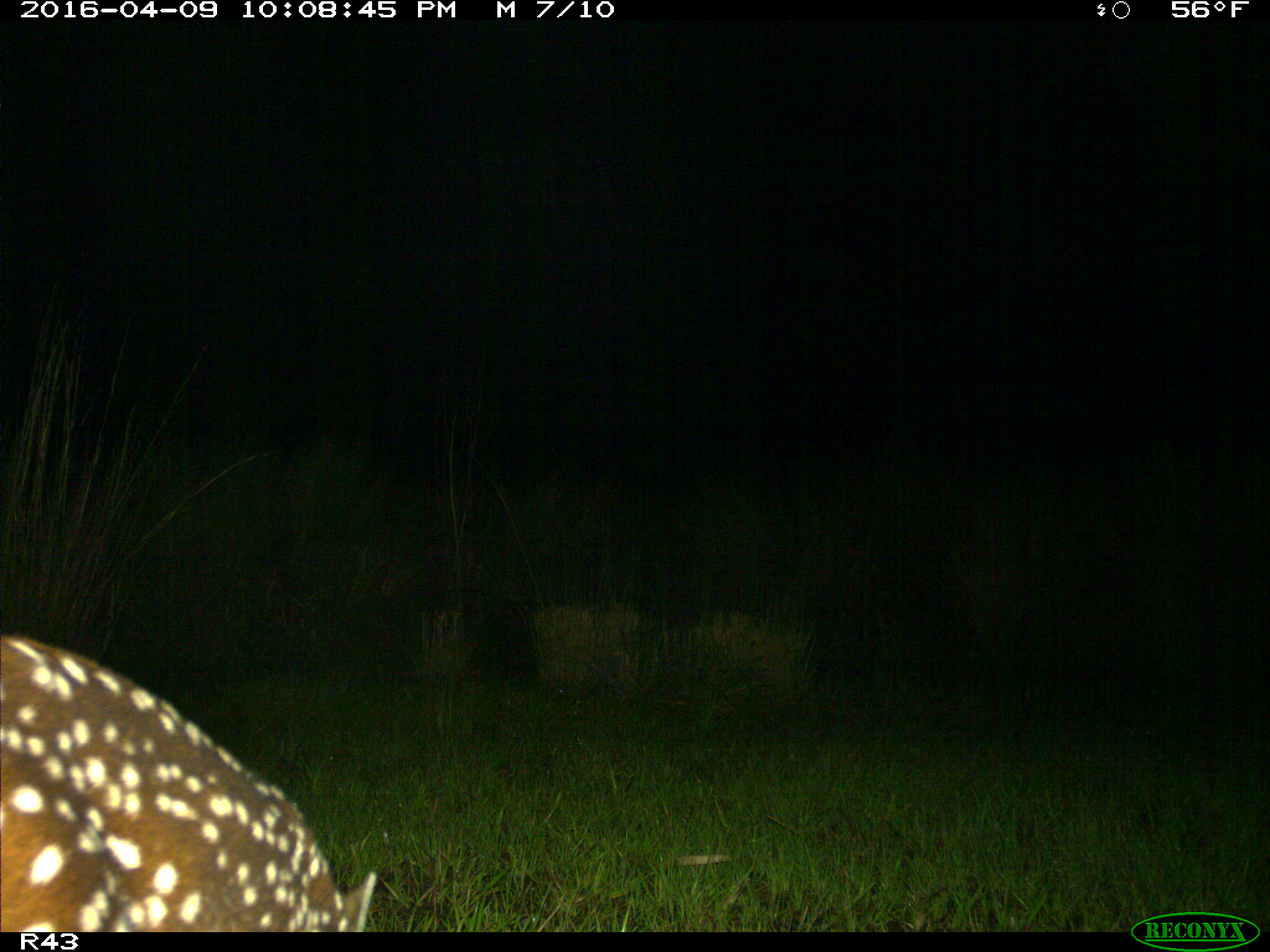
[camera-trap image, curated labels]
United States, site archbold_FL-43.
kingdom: Animalia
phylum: Chordata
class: Mammalia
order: Artiodactyla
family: Cervidae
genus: Odocoileus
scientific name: Odocoileus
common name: deer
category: unidentified deer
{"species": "unidentified deer (deer) (Odocoileus)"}